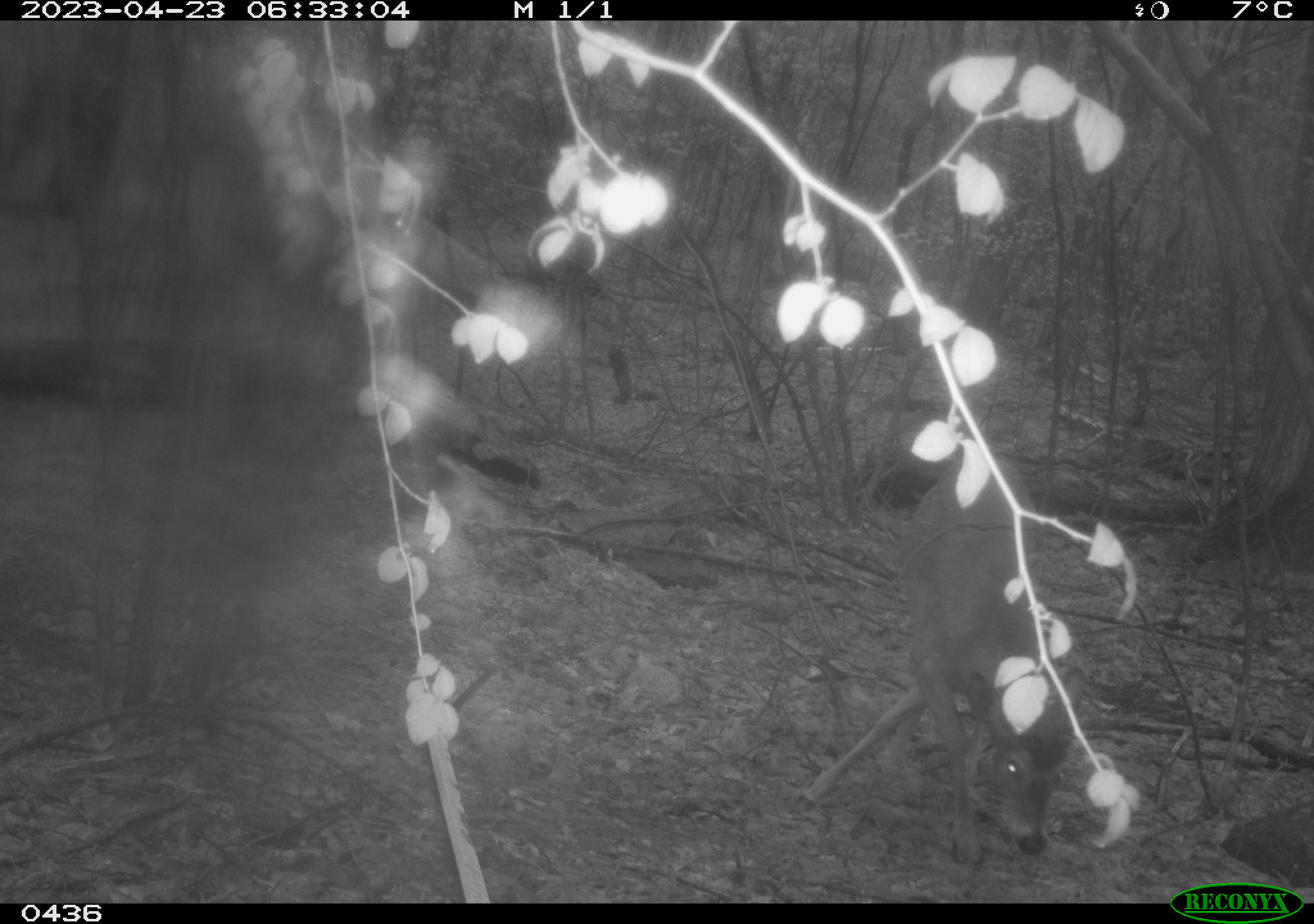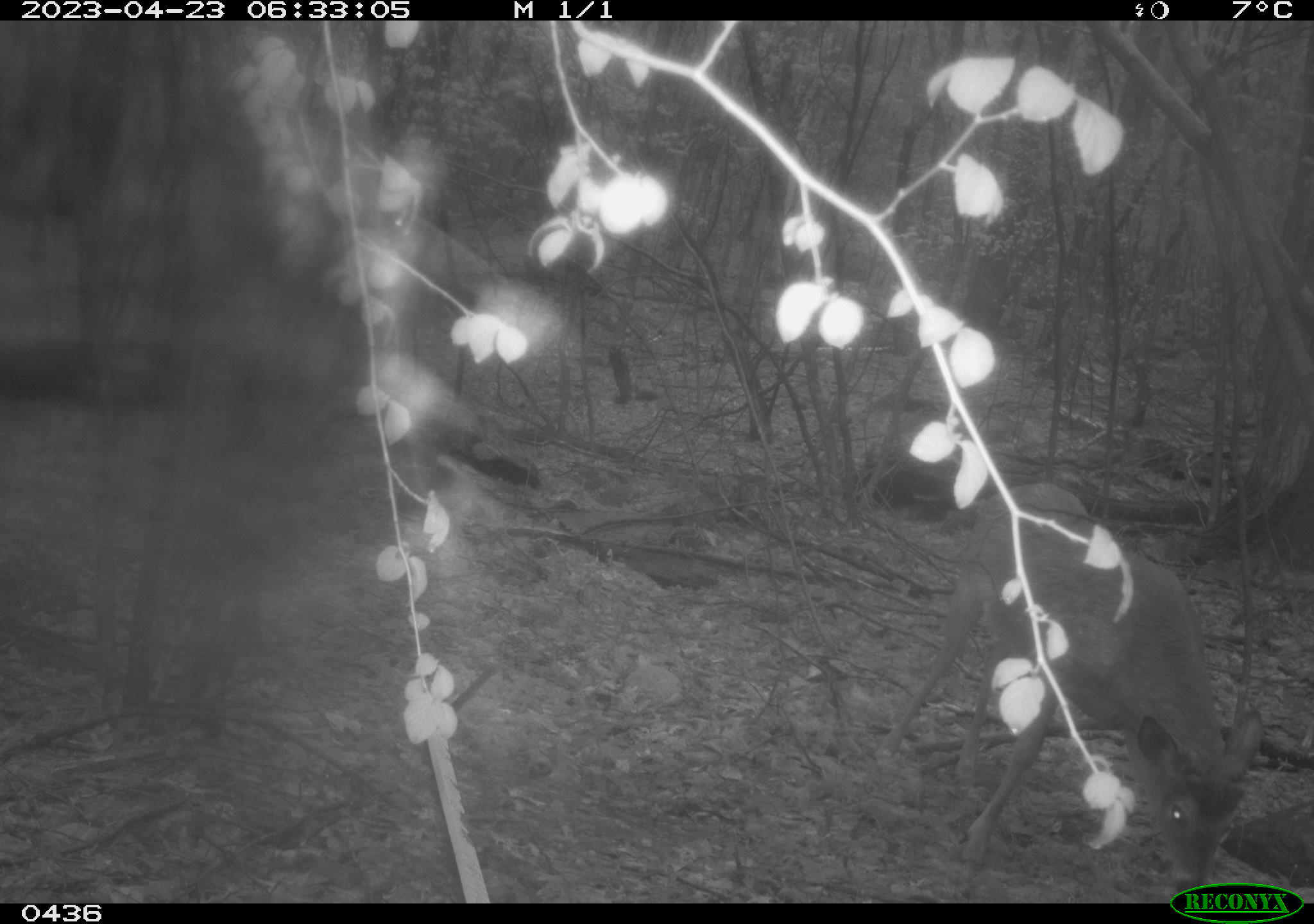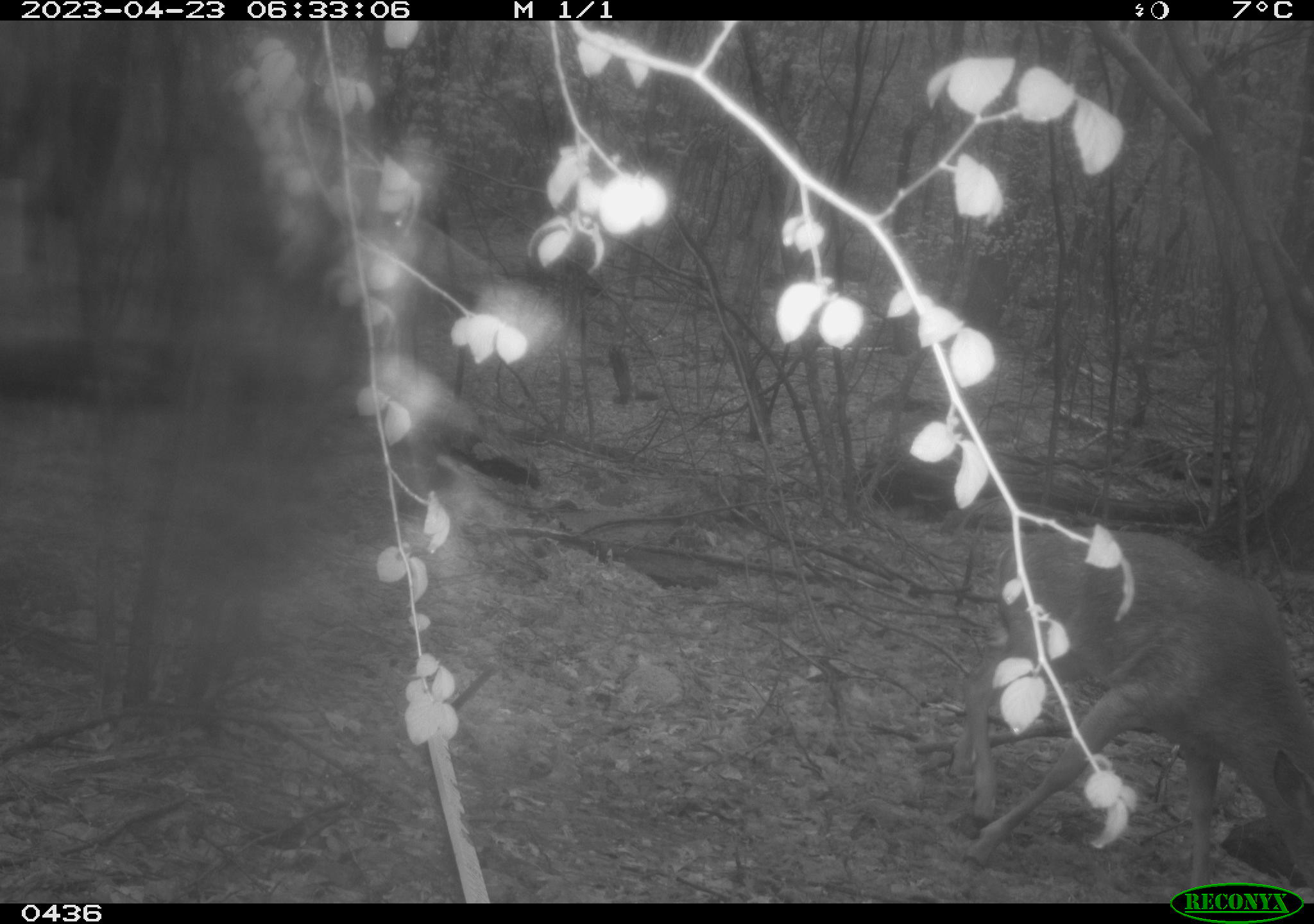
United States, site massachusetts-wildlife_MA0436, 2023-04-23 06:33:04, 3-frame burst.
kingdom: Animalia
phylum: Chordata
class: Mammalia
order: Artiodactyla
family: Cervidae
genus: Odocoileus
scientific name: Odocoileus virginianus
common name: white-tailed deer